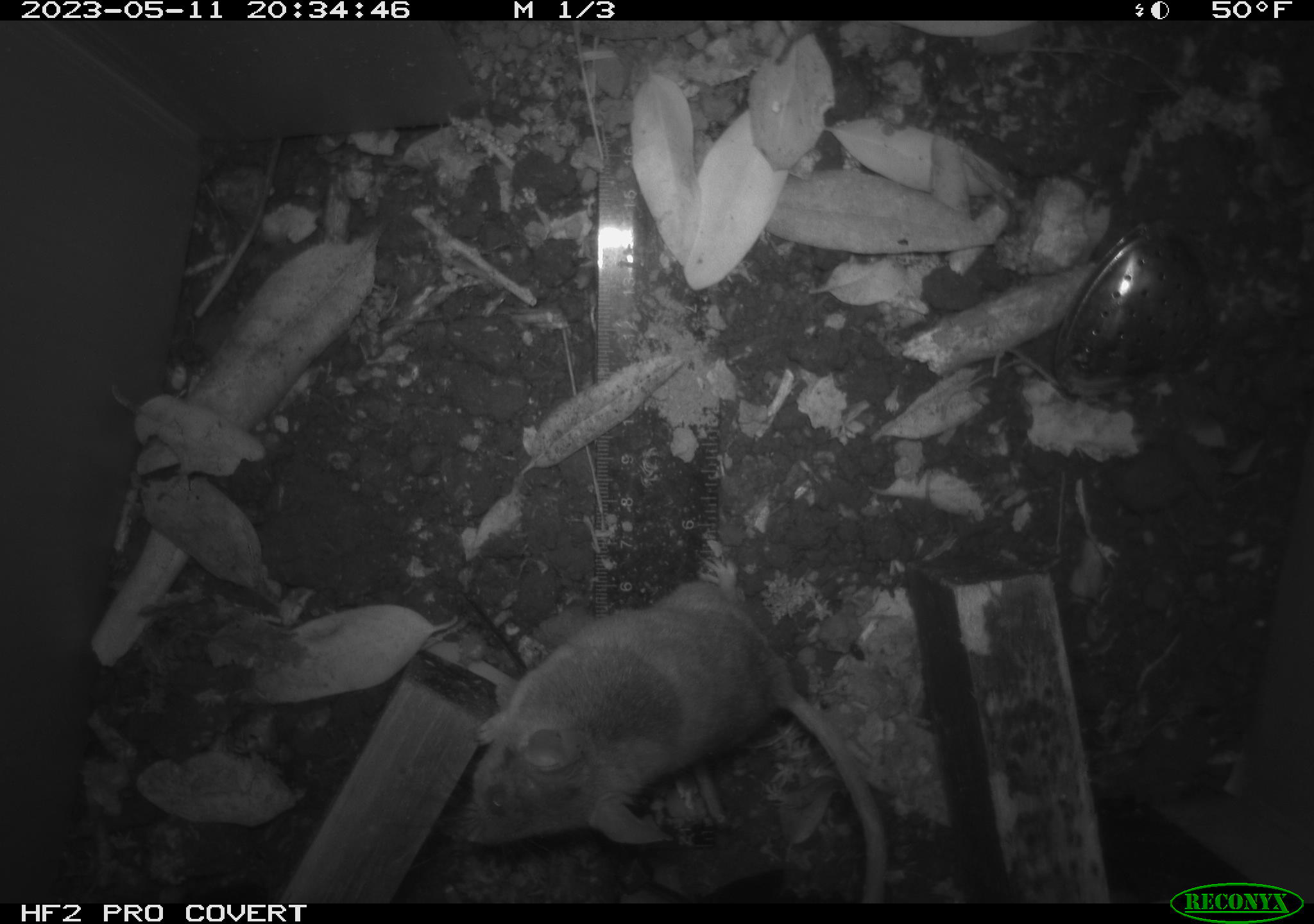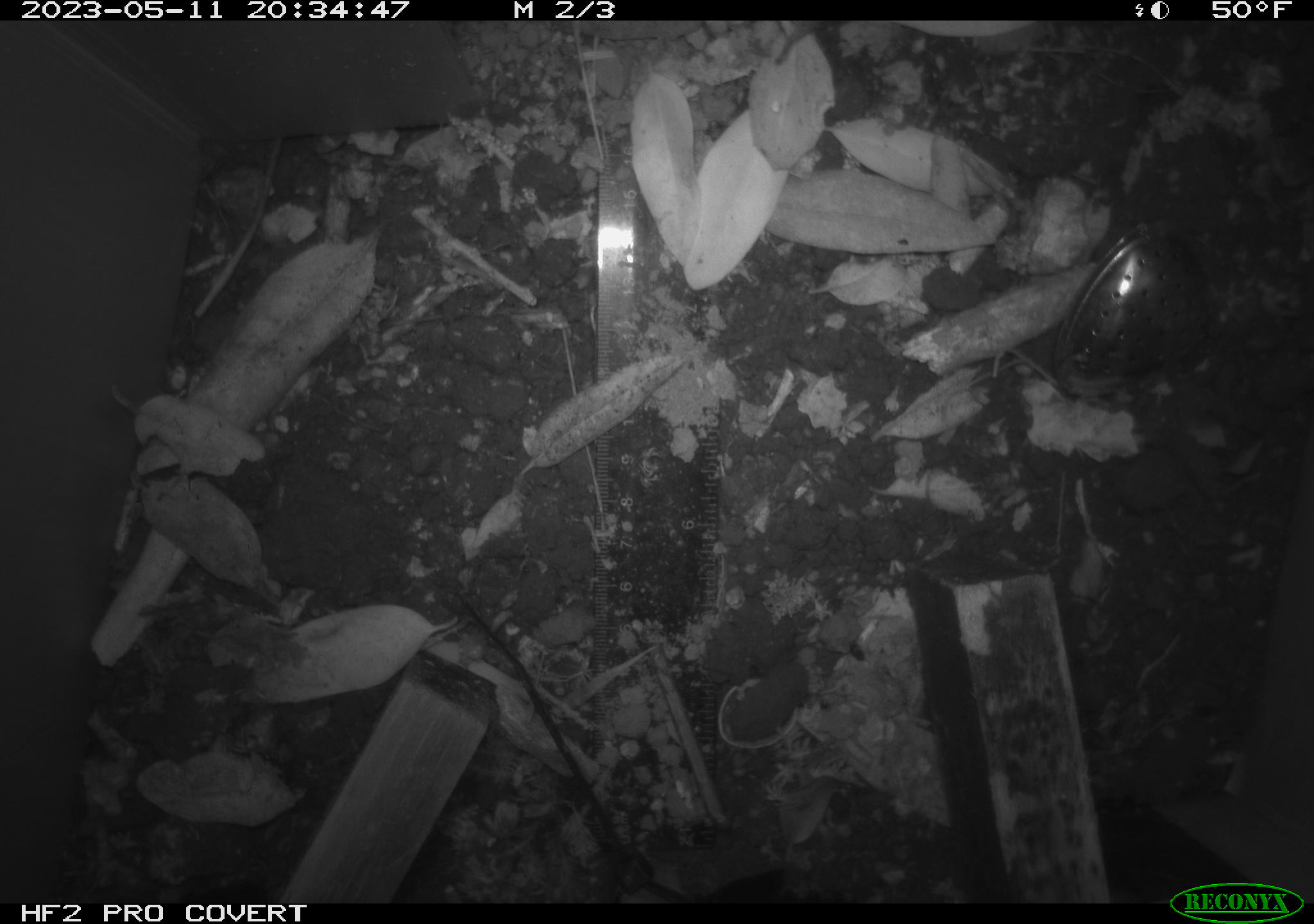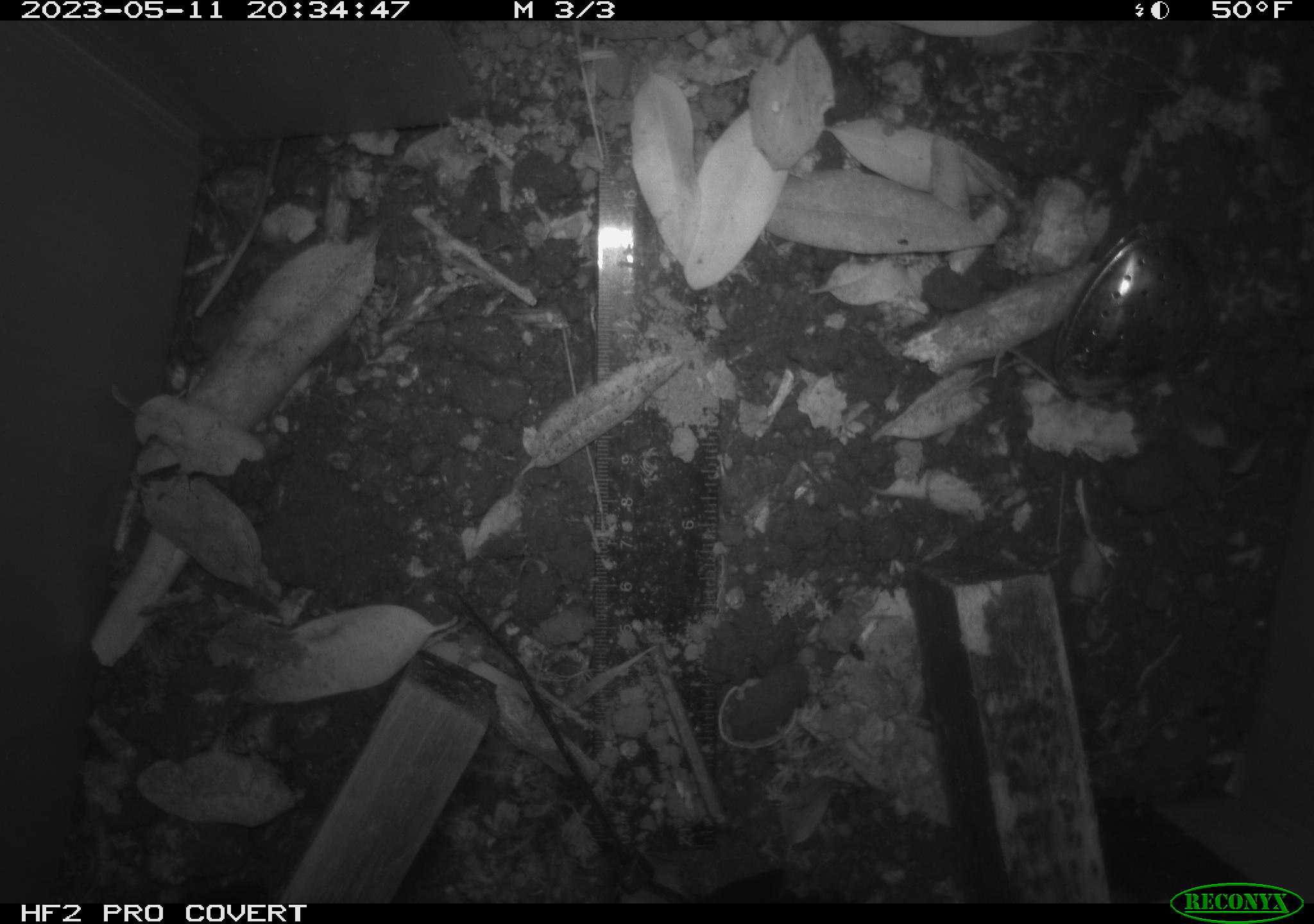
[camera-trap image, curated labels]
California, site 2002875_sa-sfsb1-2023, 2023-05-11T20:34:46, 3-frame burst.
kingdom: Animalia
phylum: Chordata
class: Mammalia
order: Rodentia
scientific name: Rodentia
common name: mouse species